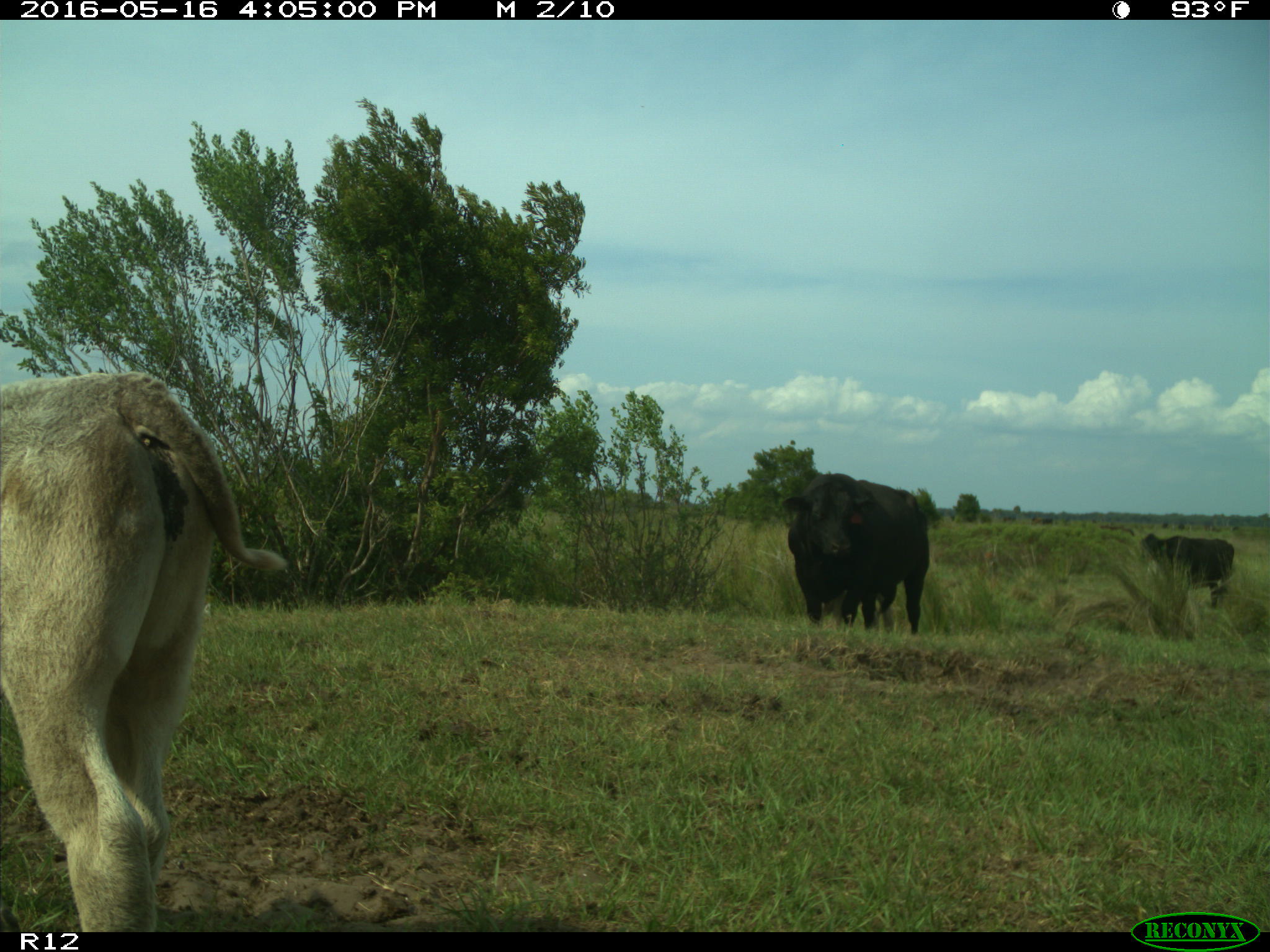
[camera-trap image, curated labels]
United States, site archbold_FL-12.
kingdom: Animalia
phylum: Chordata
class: Mammalia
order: Artiodactyla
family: Bovidae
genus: Bos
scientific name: Bos taurus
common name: domestic cow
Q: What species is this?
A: Bos taurus (domestic cow).